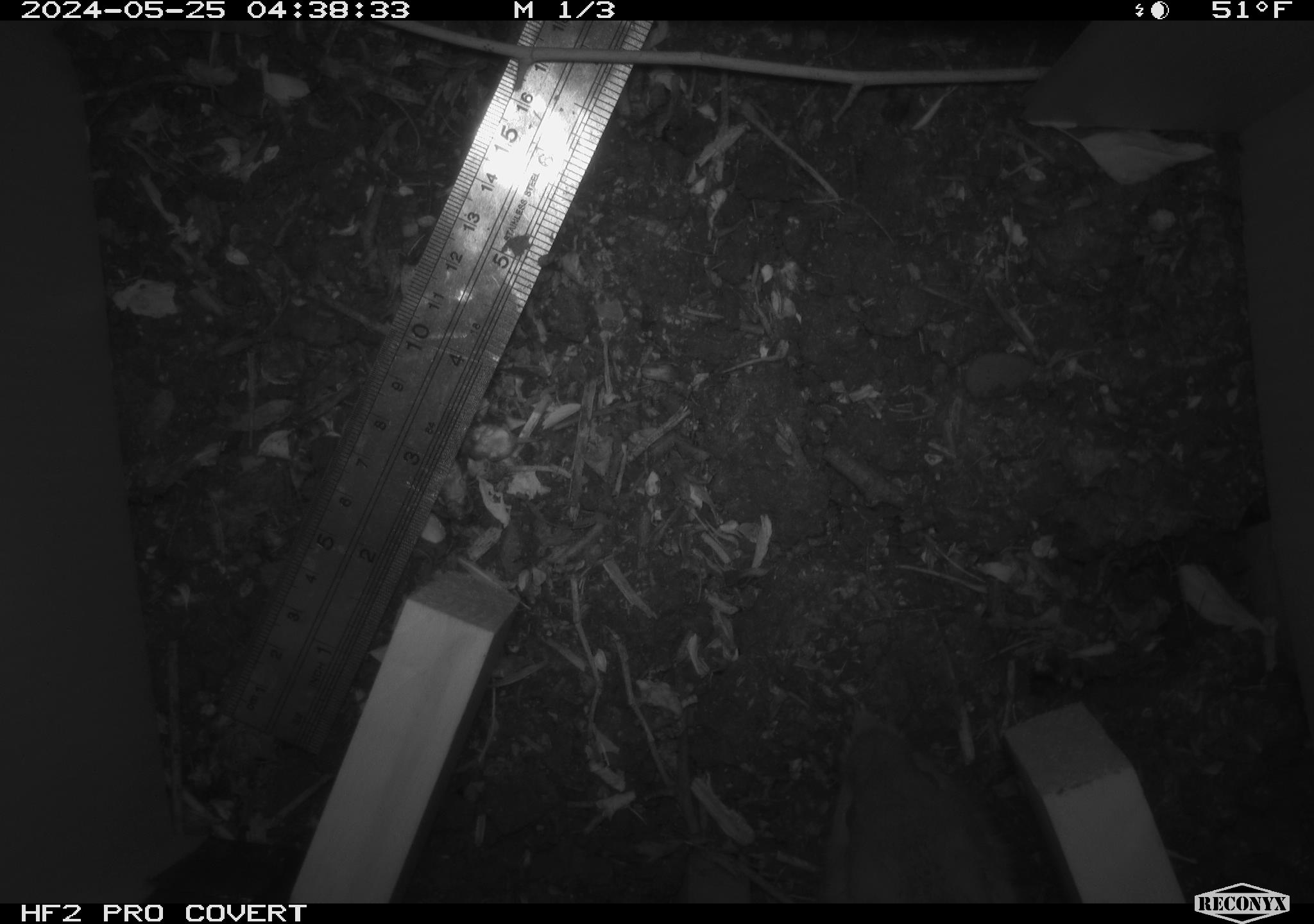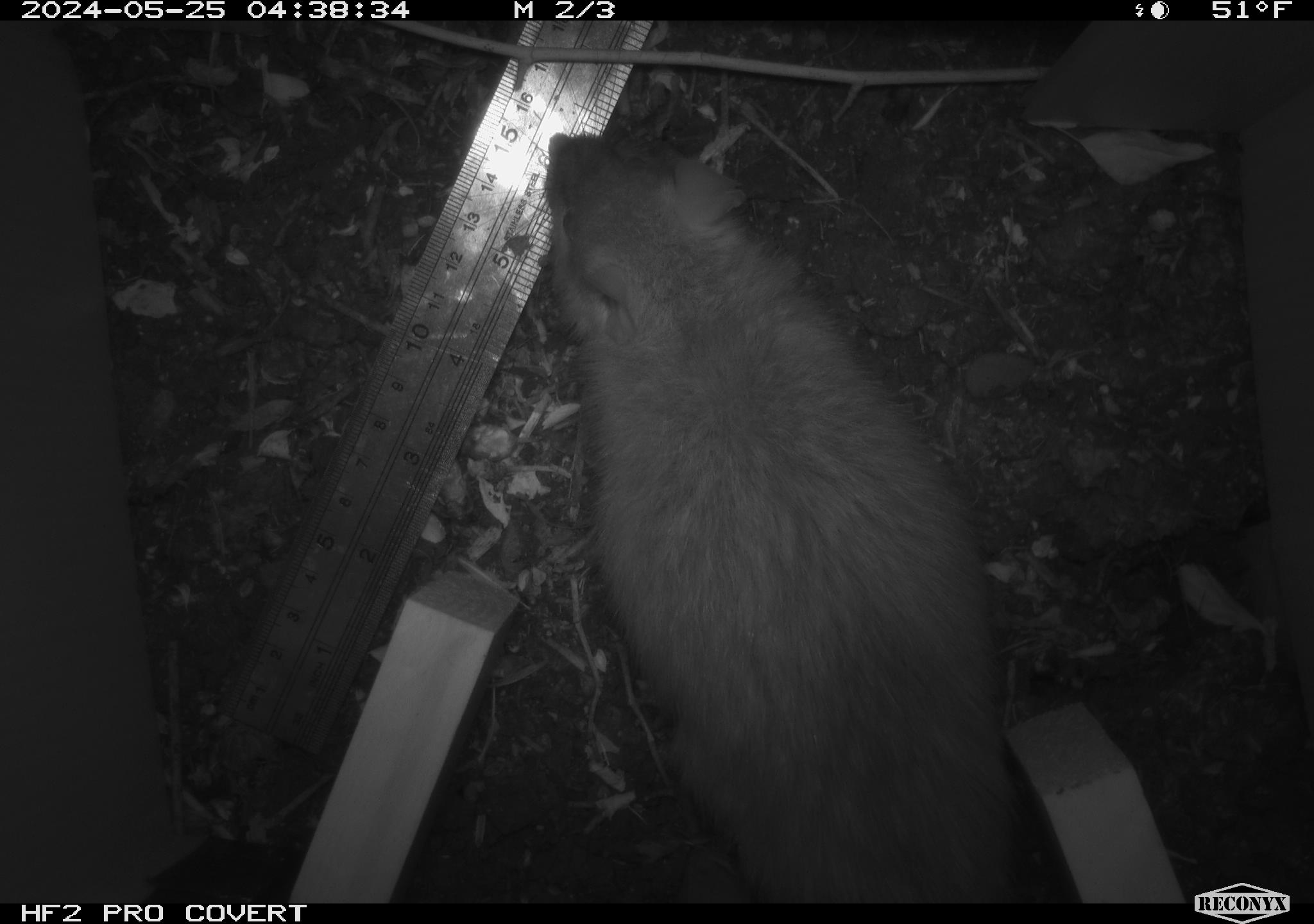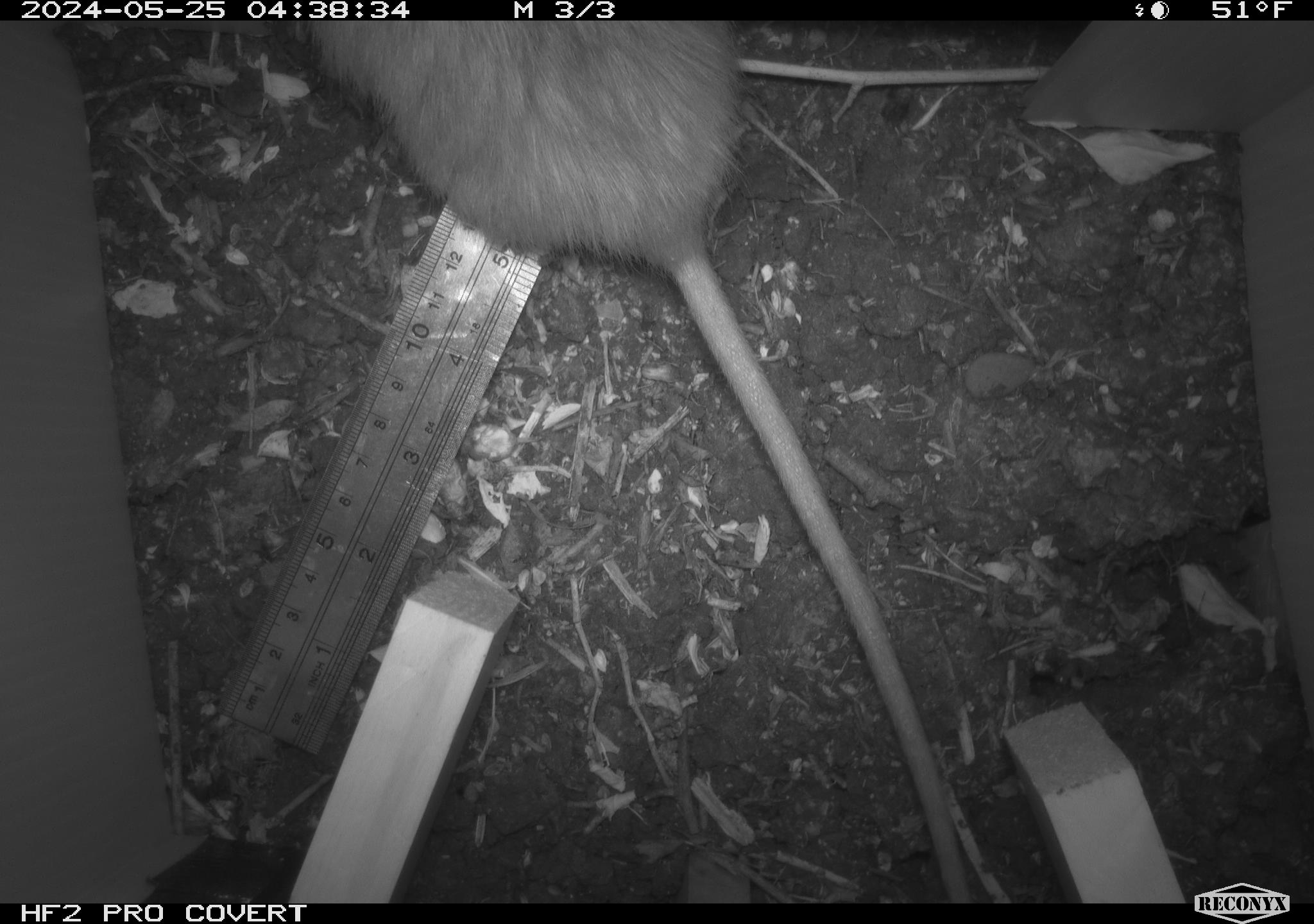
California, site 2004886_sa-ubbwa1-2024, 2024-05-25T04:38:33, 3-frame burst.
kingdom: Animalia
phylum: Chordata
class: Mammalia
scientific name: Mammalia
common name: small mammal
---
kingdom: Animalia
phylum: Chordata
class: Mammalia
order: Rodentia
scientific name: Rodentia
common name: woodrat or rat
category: woodrat or rat species